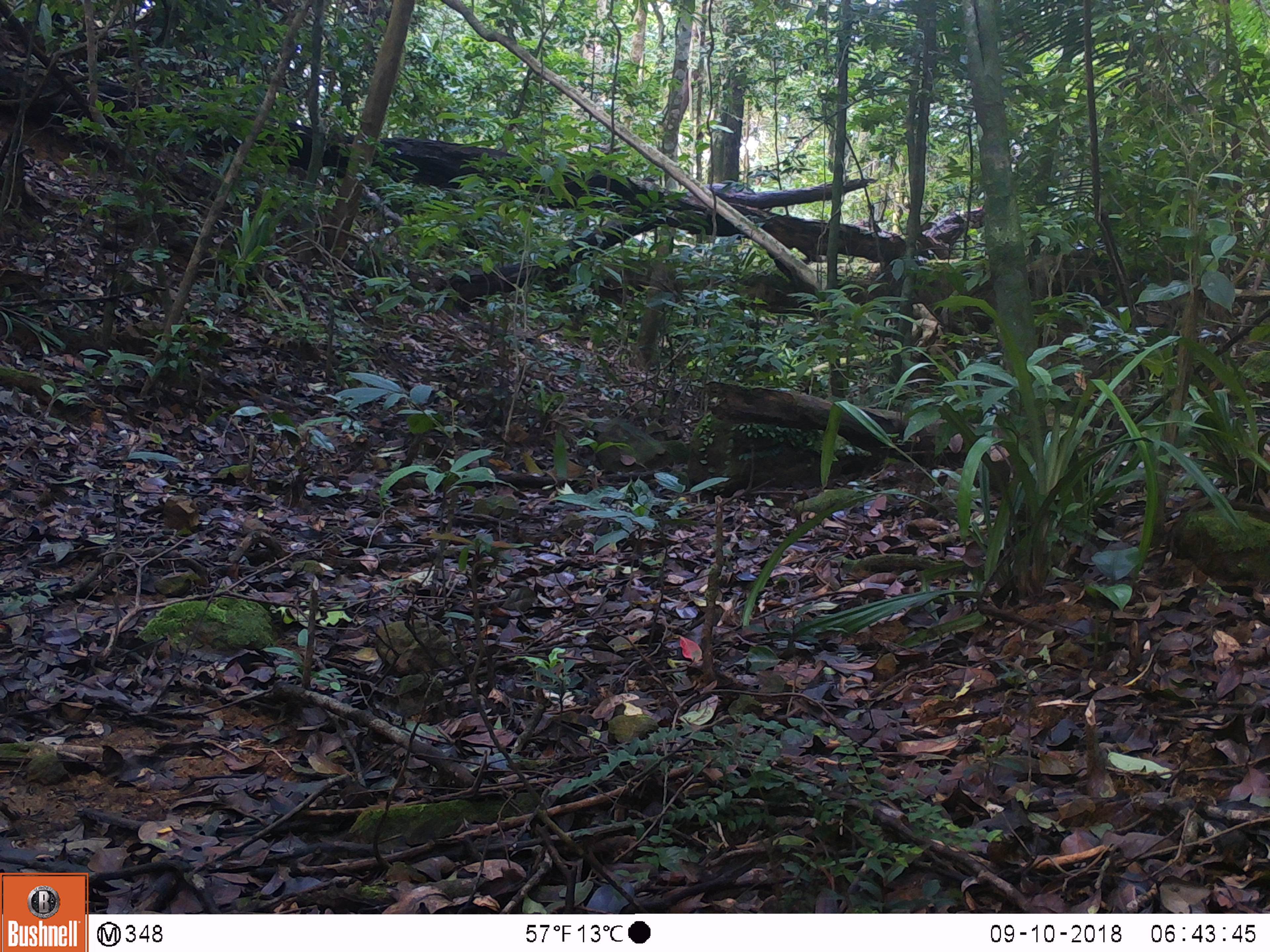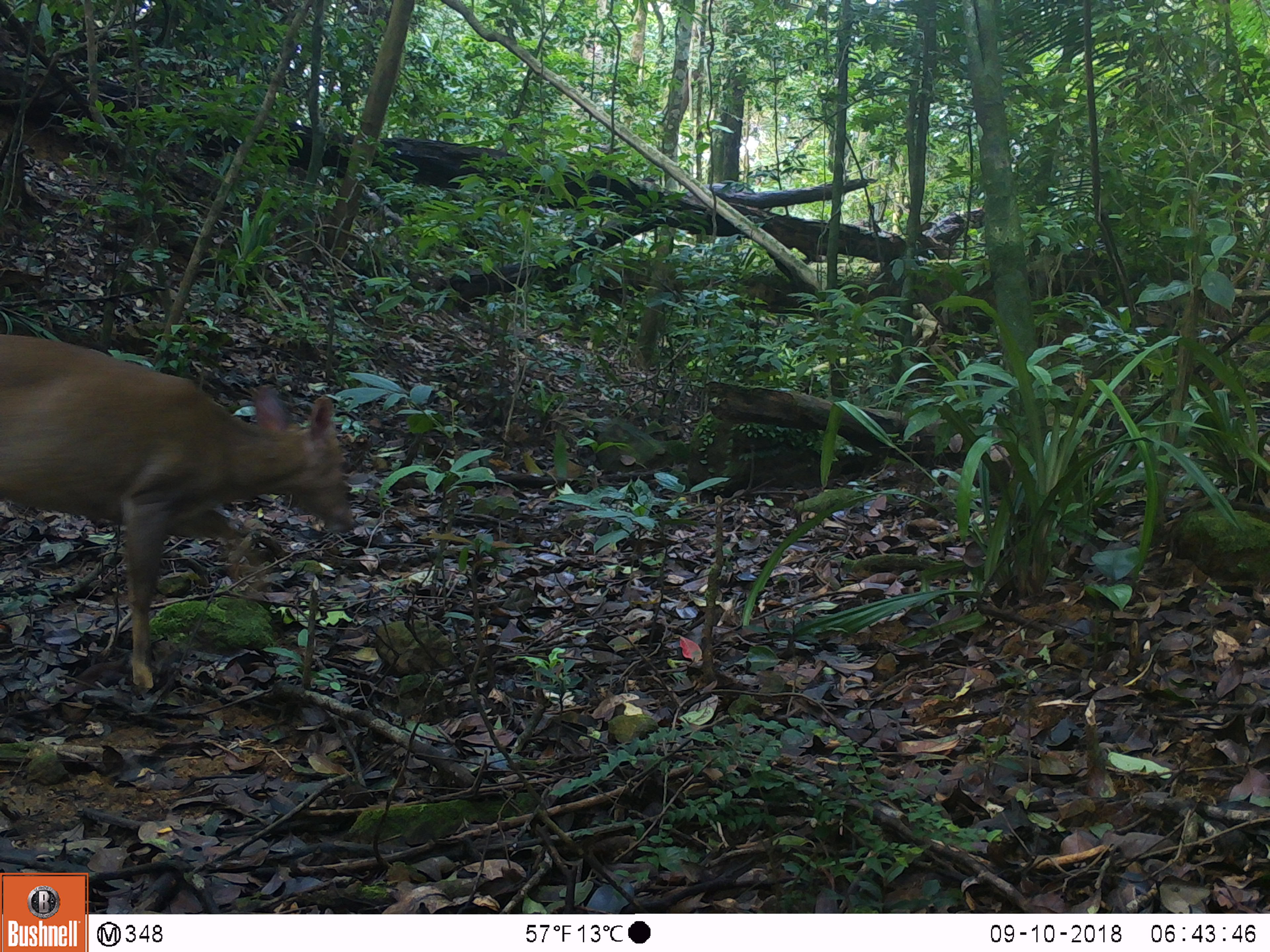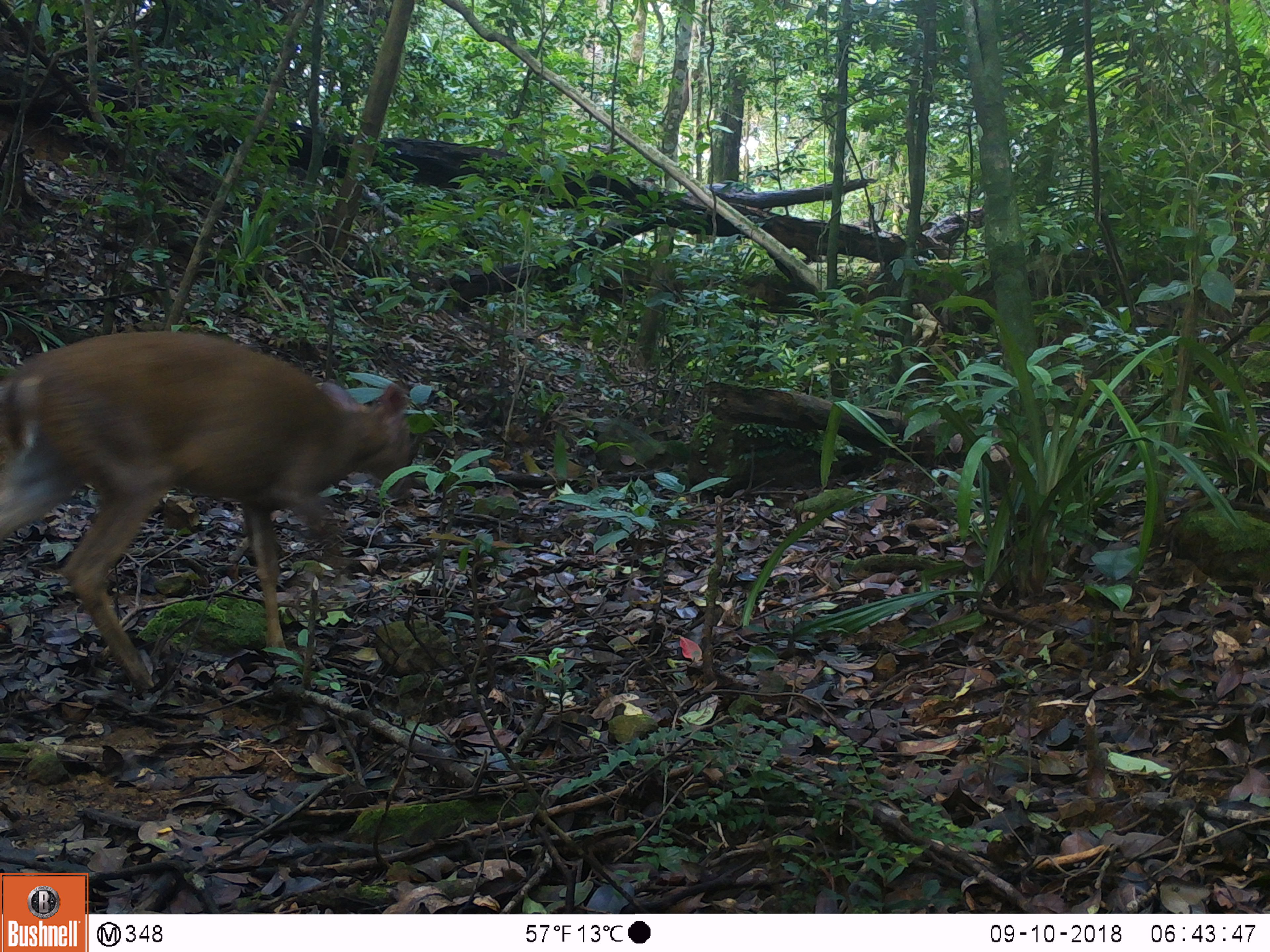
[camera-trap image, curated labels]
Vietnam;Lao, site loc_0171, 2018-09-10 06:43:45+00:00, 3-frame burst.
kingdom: Animalia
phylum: Chordata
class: Mammalia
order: Artiodactyla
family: Cervidae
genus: Muntiacus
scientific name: Muntiacus vuquangensis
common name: large-antlered muntjac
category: large antlered muntjac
Large antlered muntjac (large-antlered muntjac) (Muntiacus vuquangensis). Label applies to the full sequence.